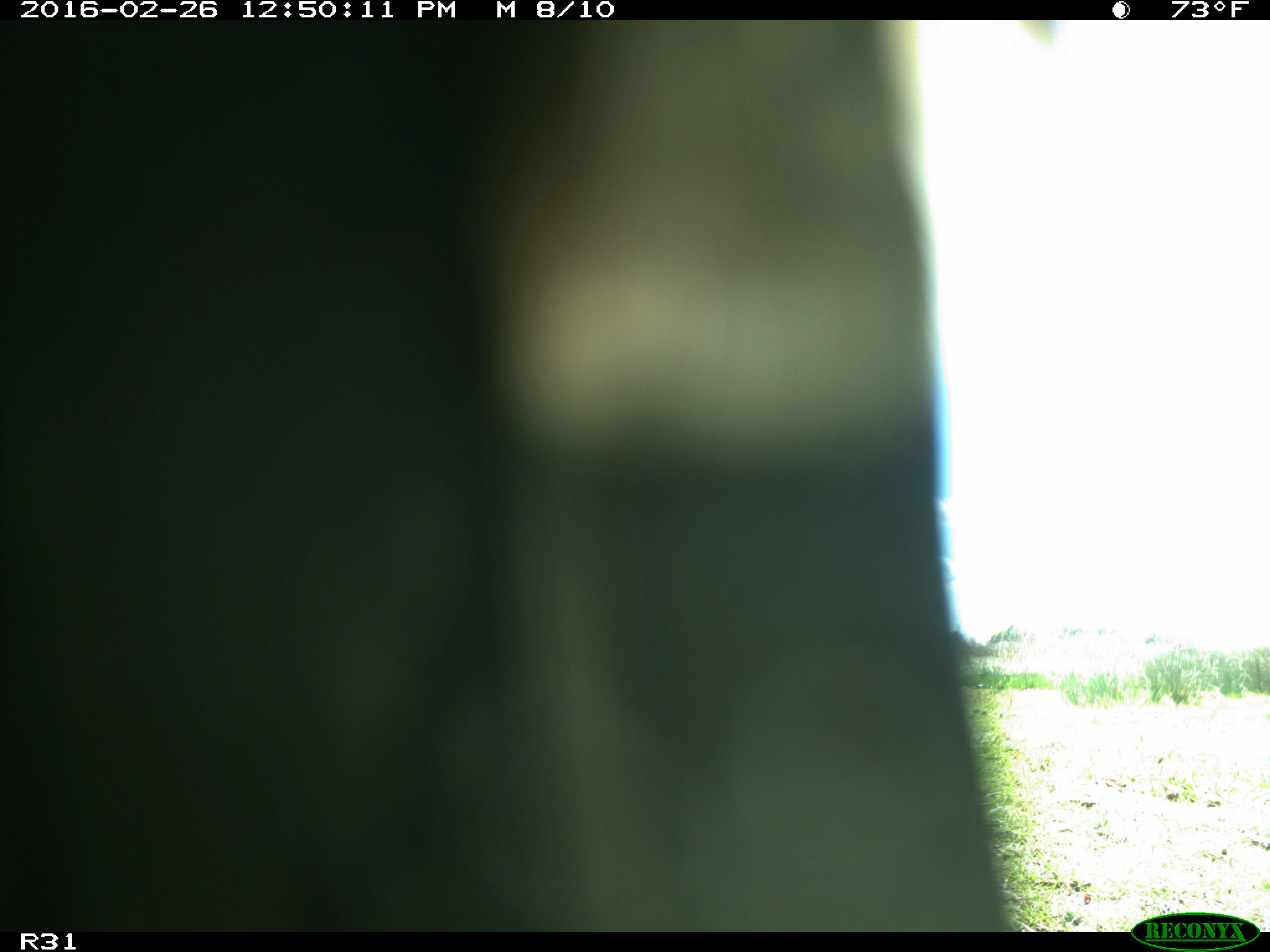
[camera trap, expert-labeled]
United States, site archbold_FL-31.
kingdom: Animalia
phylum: Chordata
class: Aves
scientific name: Aves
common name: birds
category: unidentified bird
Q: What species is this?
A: Unidentified bird (birds) (Aves).